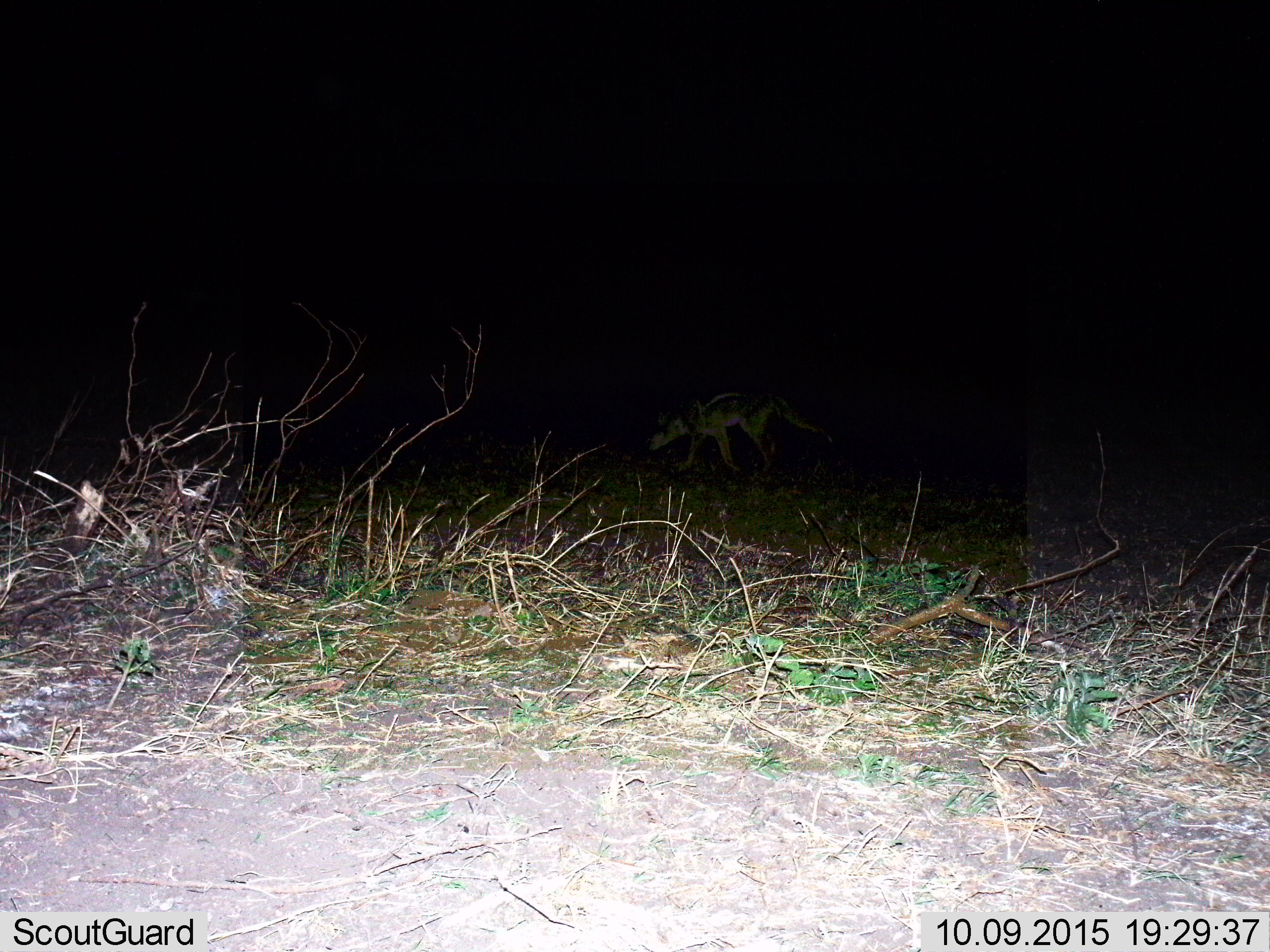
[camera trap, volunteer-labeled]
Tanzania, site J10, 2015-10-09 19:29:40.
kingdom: Animalia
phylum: Chordata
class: Mammalia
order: Carnivora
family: Hyaenidae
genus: Hyaena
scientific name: Hyaena hyaena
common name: striped hyena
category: hyenastriped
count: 1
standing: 0%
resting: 0%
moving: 100%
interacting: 0%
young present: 0%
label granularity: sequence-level